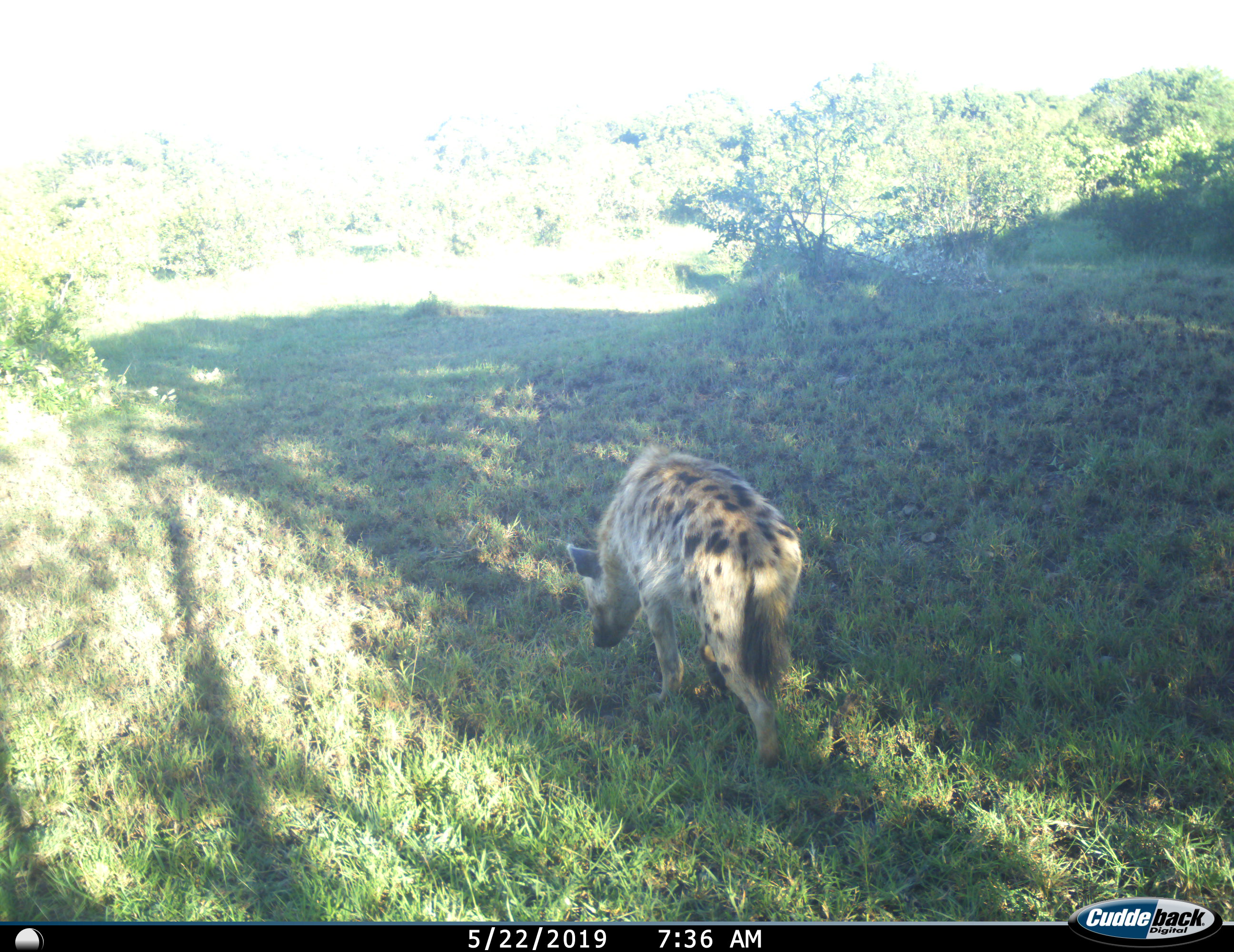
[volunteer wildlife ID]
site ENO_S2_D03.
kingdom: Animalia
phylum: Chordata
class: Mammalia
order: Carnivora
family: Hyaenidae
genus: Crocuta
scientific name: Crocuta crocuta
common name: spotted hyena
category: hyenaspotted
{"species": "hyenaspotted (spotted hyena) (Crocuta crocuta)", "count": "1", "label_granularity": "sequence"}